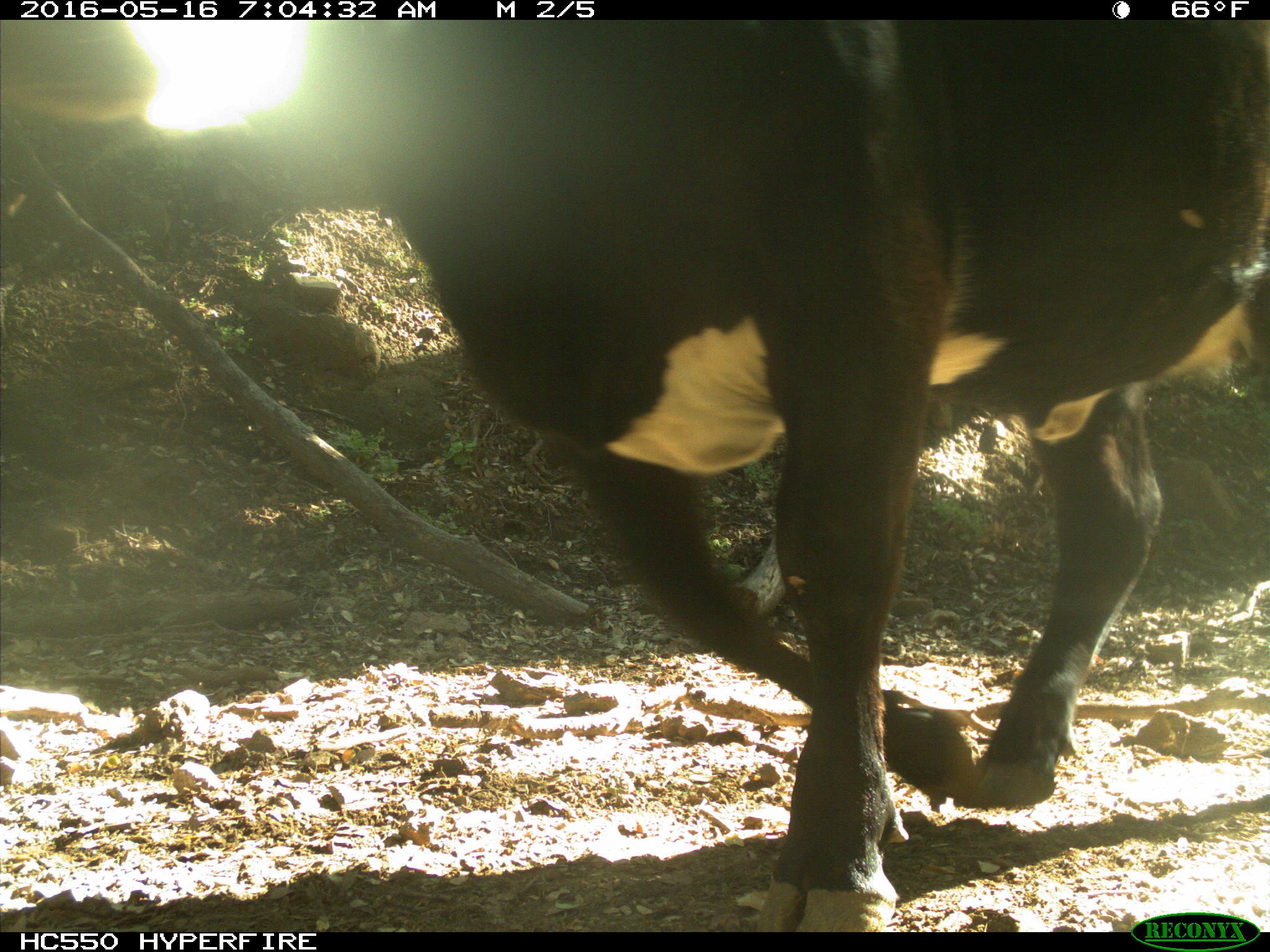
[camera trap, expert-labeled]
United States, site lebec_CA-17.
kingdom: Animalia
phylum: Chordata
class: Mammalia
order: Artiodactyla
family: Bovidae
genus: Bos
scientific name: Bos taurus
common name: domestic cow